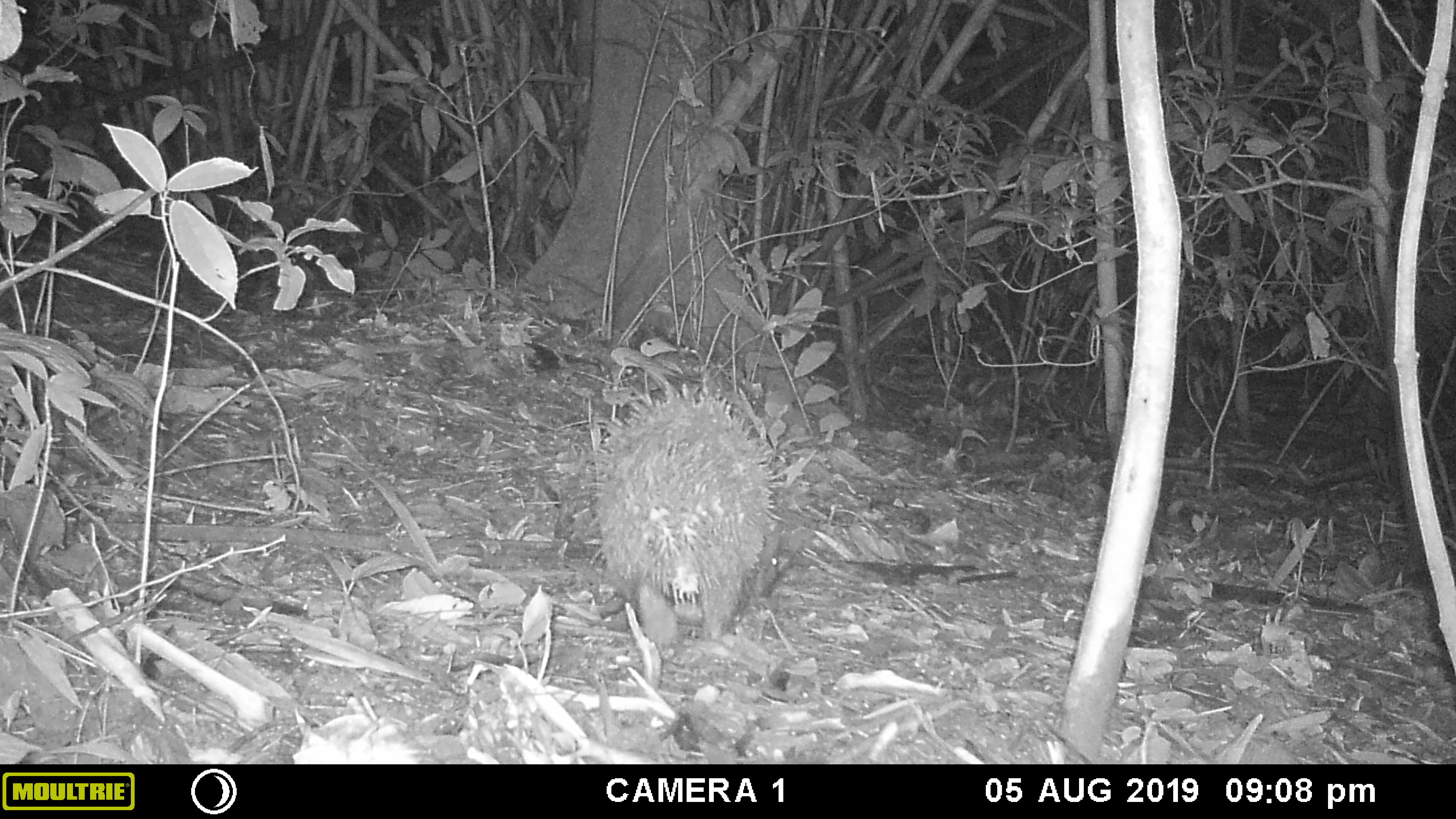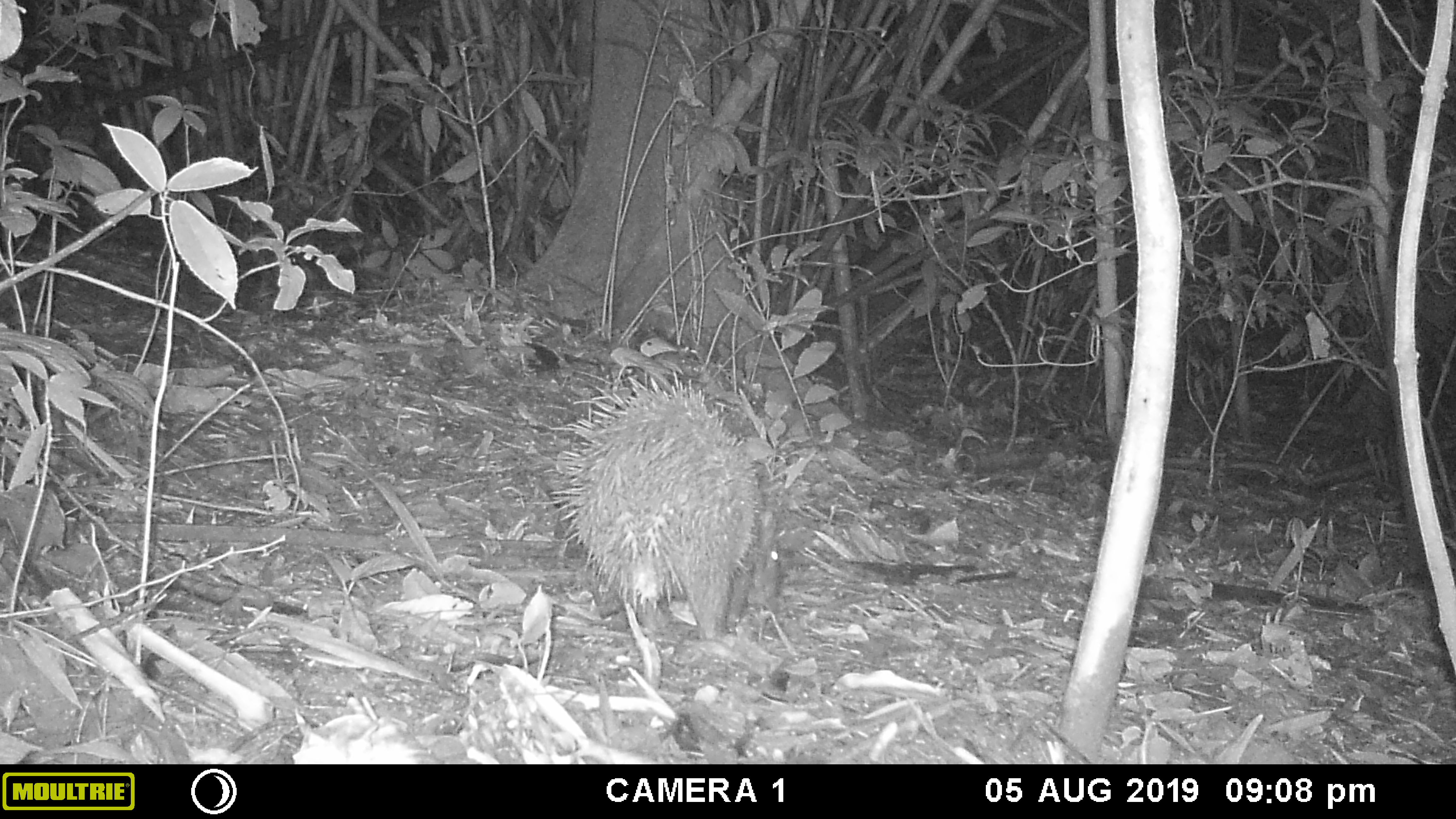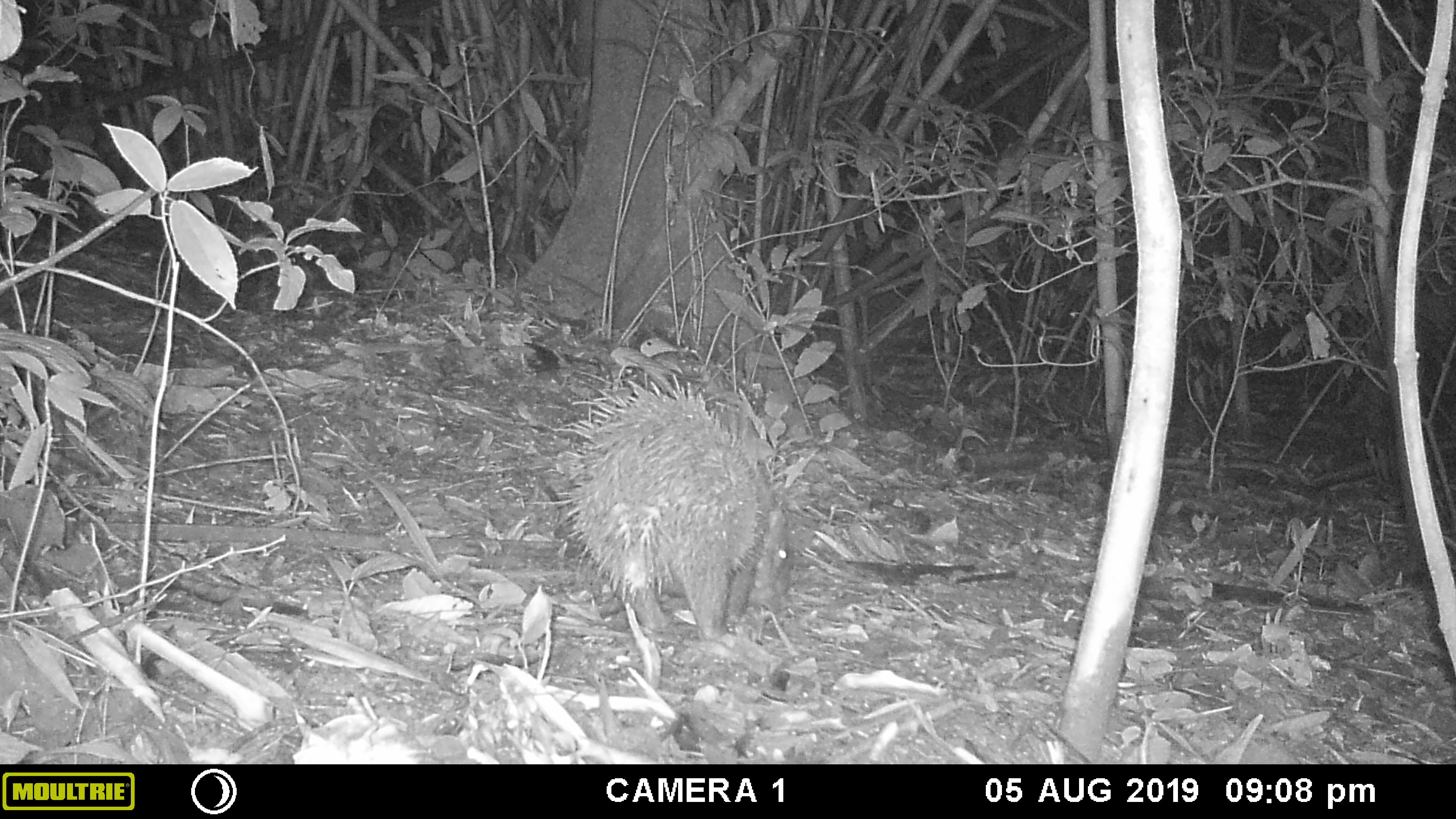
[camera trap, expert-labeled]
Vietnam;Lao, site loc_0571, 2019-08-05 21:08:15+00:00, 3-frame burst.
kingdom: Animalia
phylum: Chordata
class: Mammalia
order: Rodentia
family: Hystricidae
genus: Hystrix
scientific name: Hystrix brachyura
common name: malayan porcupine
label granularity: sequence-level